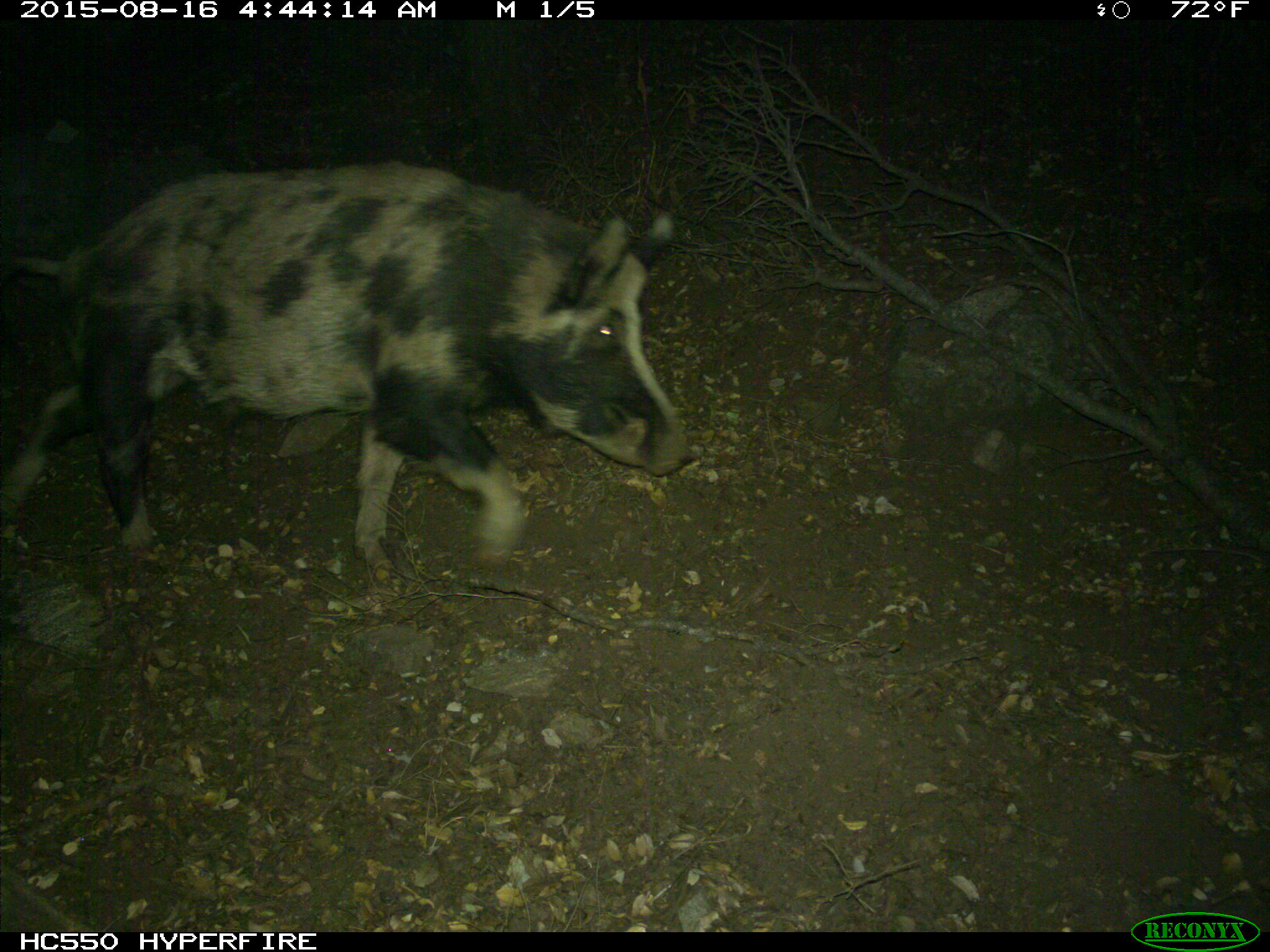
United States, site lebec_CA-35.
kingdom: Animalia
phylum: Chordata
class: Mammalia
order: Artiodactyla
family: Suidae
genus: Sus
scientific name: Sus scrofa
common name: wild boar